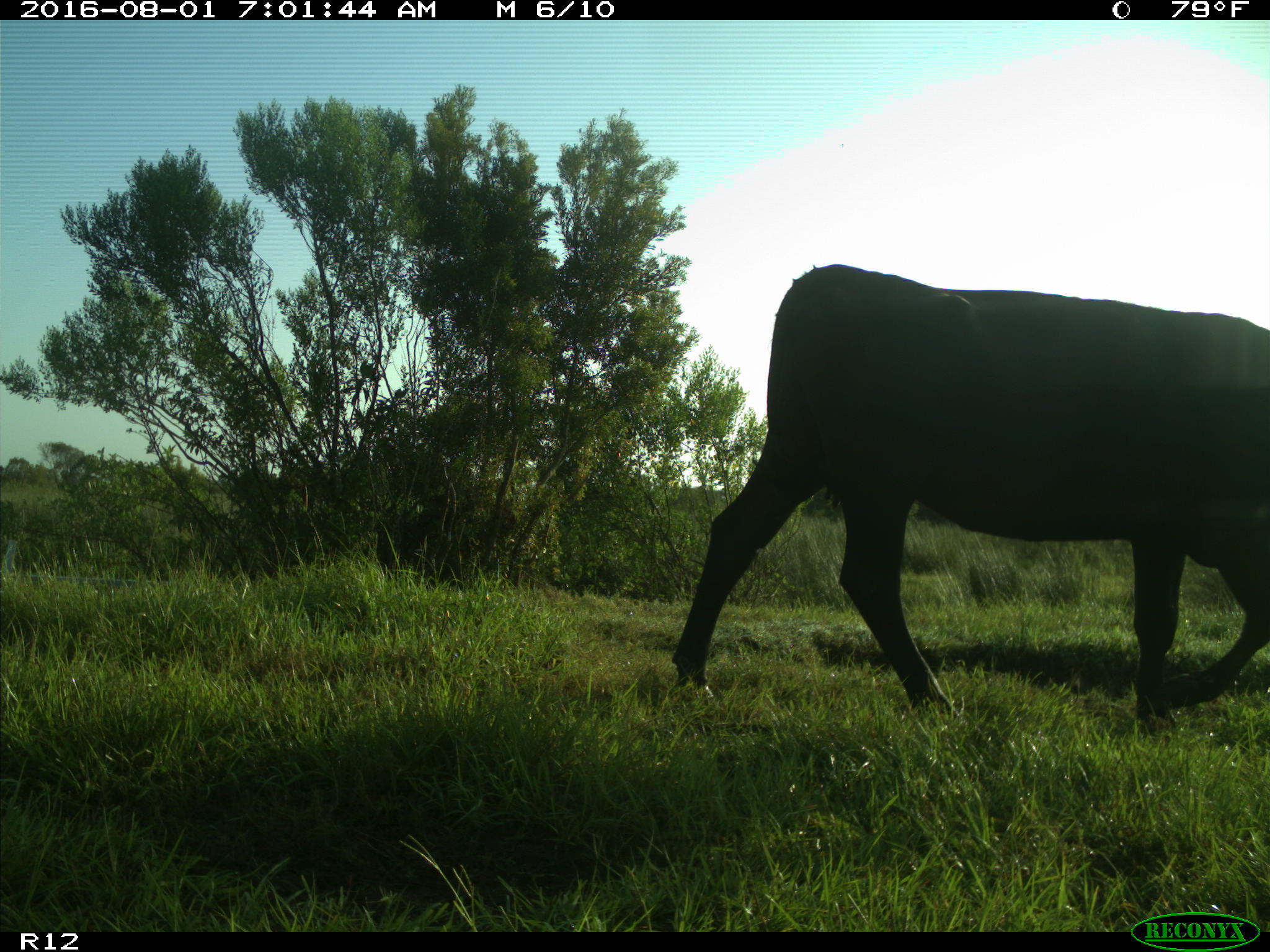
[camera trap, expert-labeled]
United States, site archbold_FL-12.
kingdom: Animalia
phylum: Chordata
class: Mammalia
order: Artiodactyla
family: Bovidae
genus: Bos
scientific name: Bos taurus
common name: domestic cow